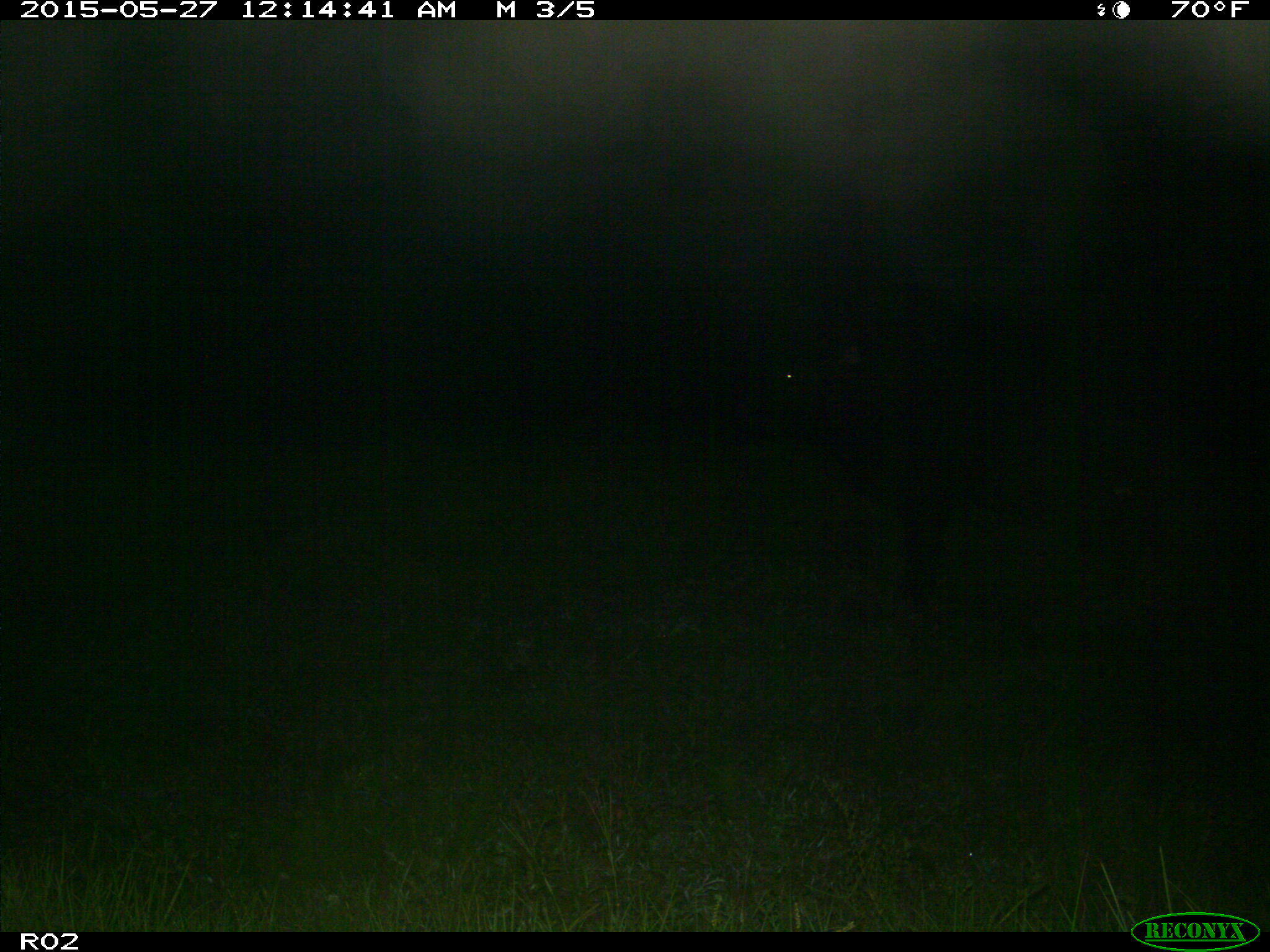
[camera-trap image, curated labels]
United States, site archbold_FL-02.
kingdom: Animalia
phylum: Chordata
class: Mammalia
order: Artiodactyla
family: Bovidae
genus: Bos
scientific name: Bos taurus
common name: domestic cow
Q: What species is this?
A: Bos taurus (domestic cow).